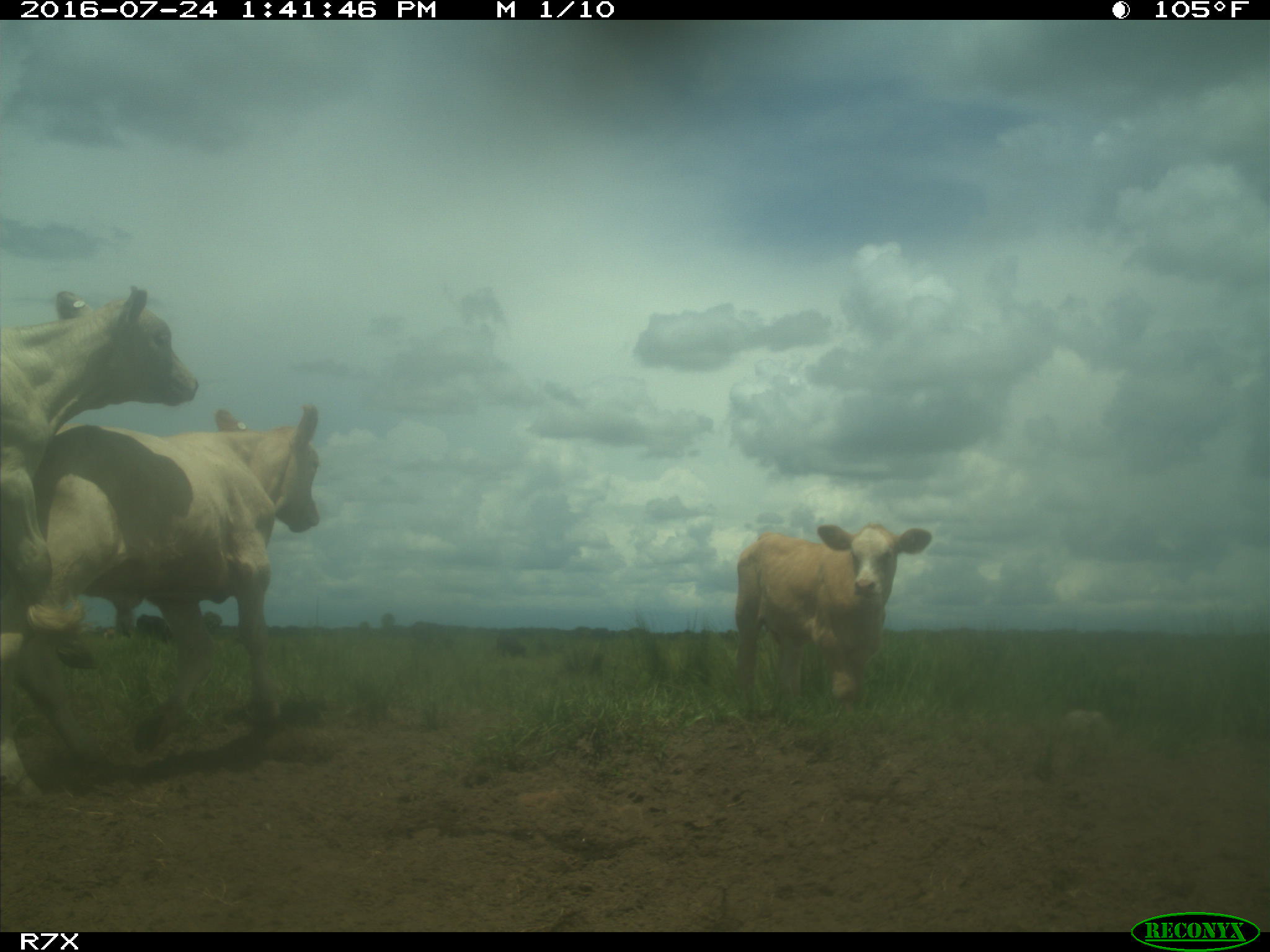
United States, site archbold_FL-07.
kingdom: Animalia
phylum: Chordata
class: Mammalia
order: Artiodactyla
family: Bovidae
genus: Bos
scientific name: Bos taurus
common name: domestic cow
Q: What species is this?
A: Bos taurus (domestic cow).